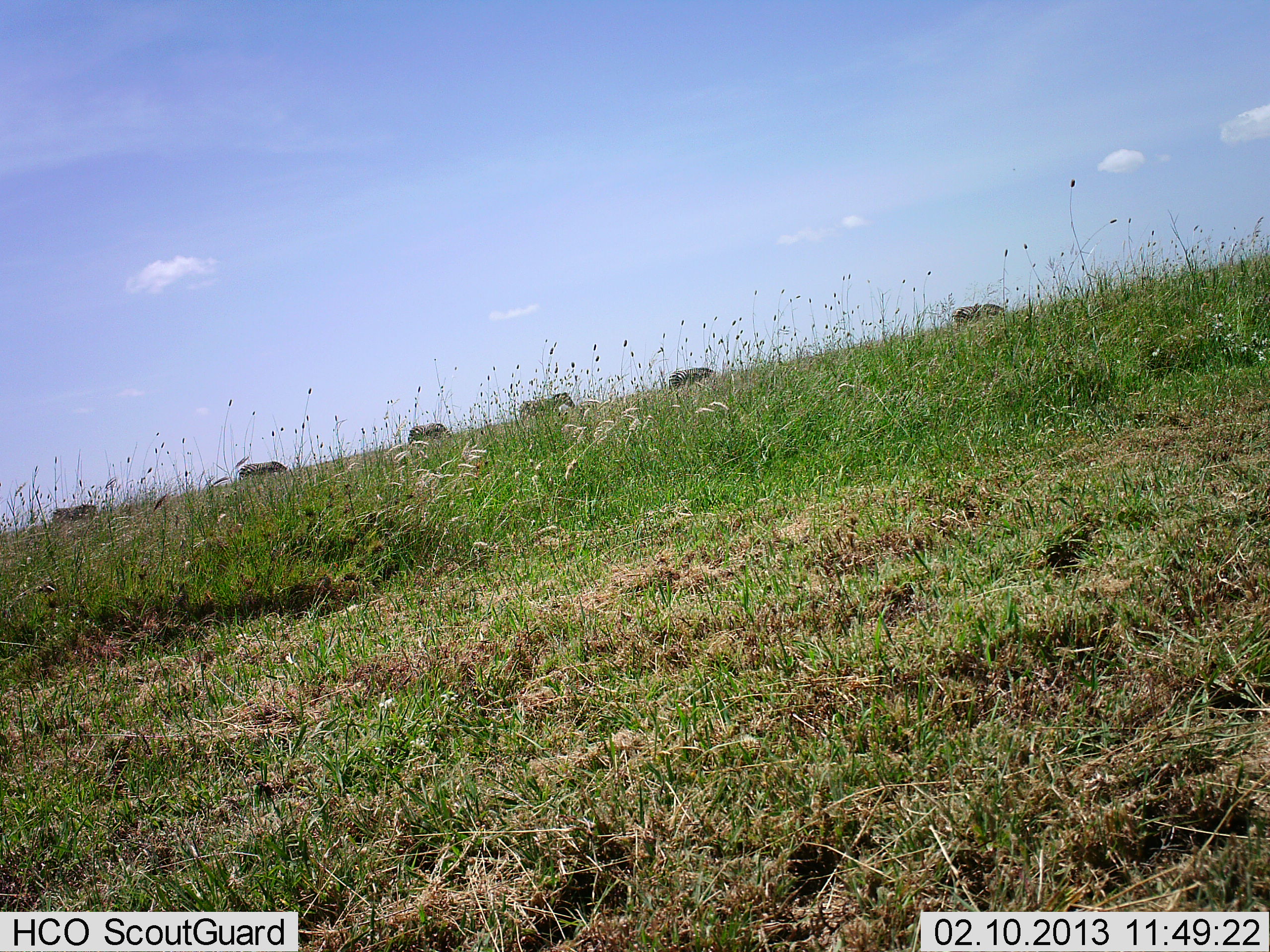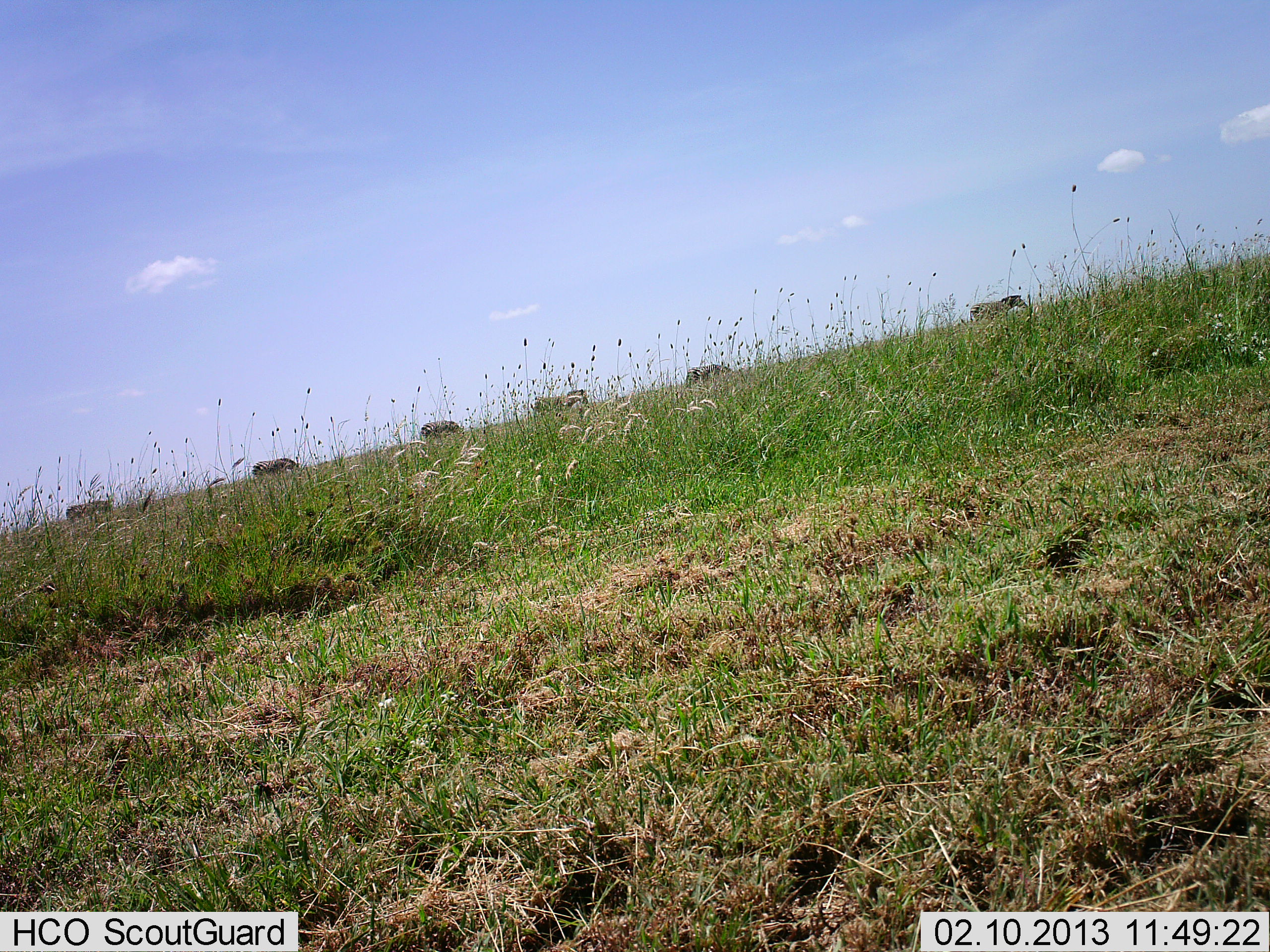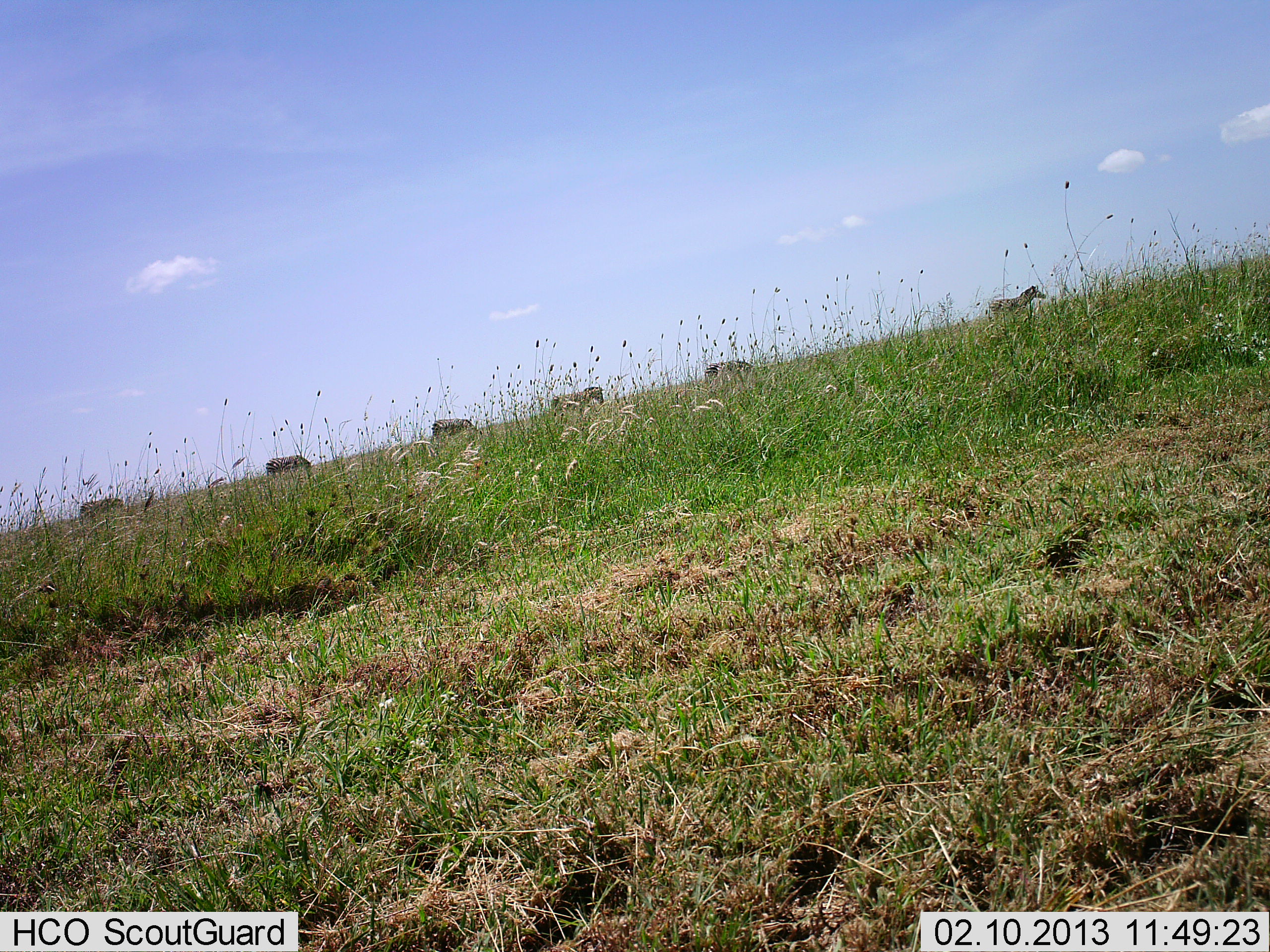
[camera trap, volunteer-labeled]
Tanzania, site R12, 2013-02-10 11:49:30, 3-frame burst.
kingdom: Animalia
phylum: Chordata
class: Mammalia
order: Perissodactyla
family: Equidae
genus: Equus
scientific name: Equus quagga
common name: plains zebra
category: zebra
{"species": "zebra (plains zebra) (Equus quagga)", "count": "6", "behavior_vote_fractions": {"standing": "0%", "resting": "0%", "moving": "95%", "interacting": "0%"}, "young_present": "0%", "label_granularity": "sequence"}